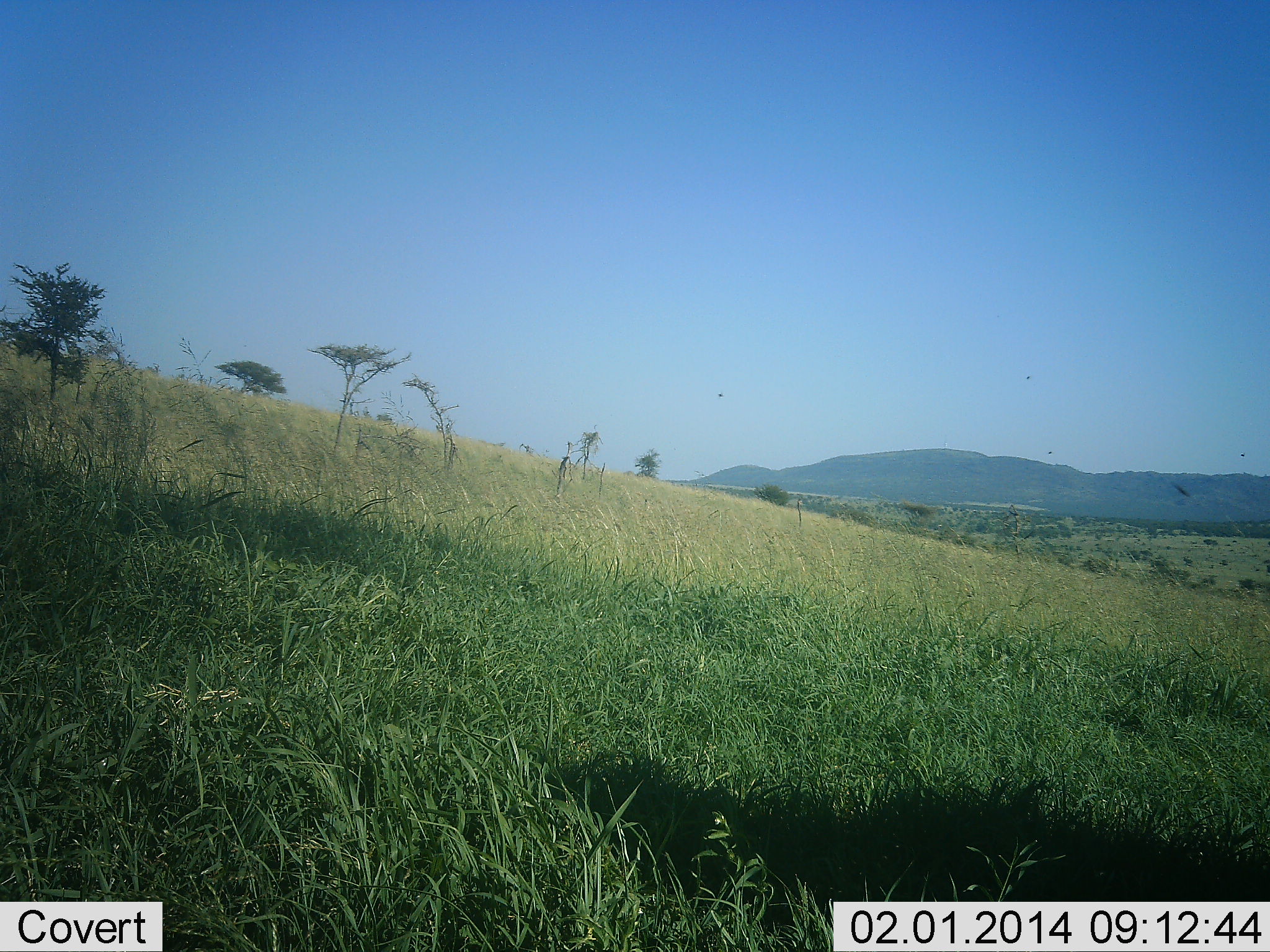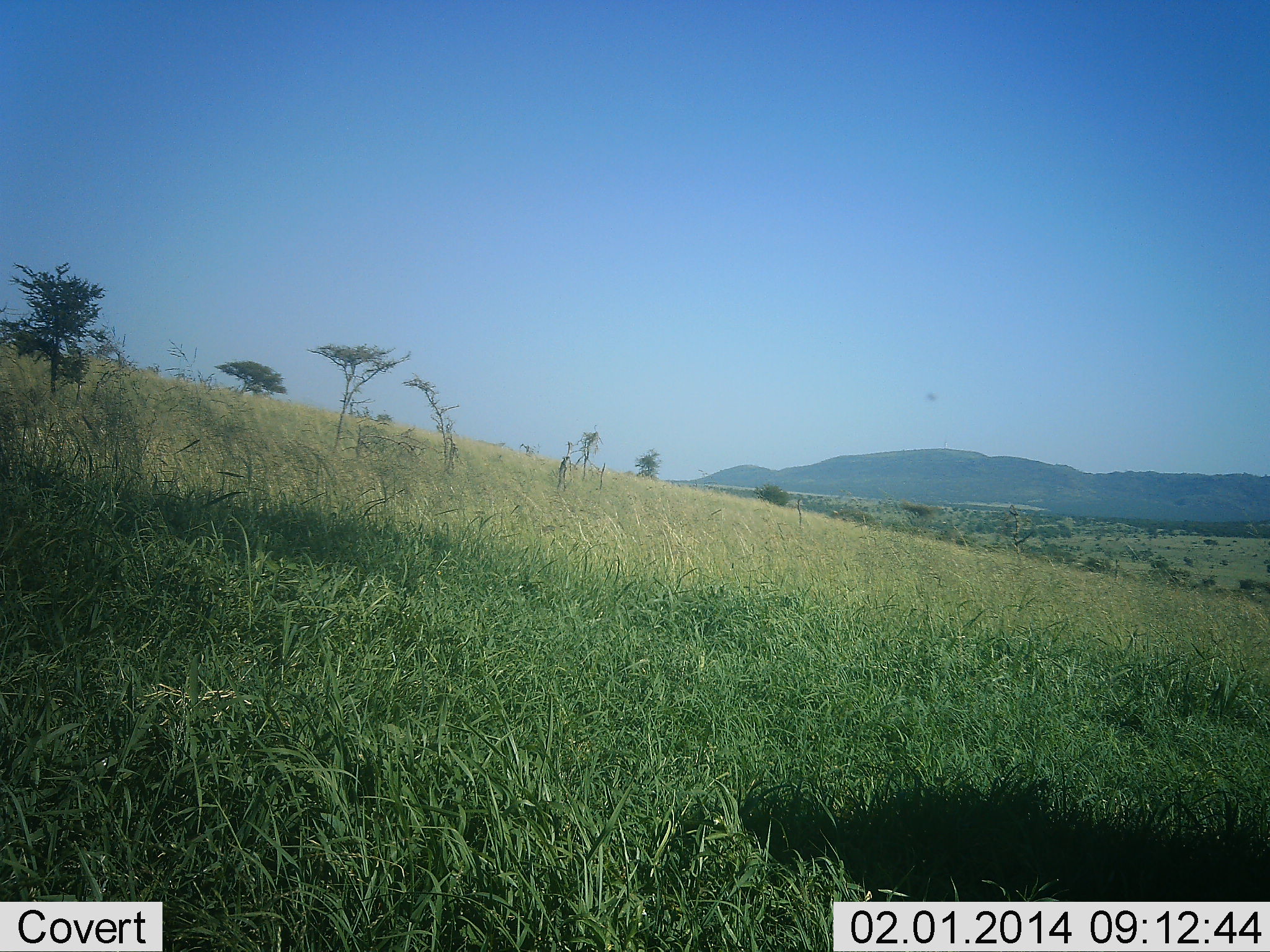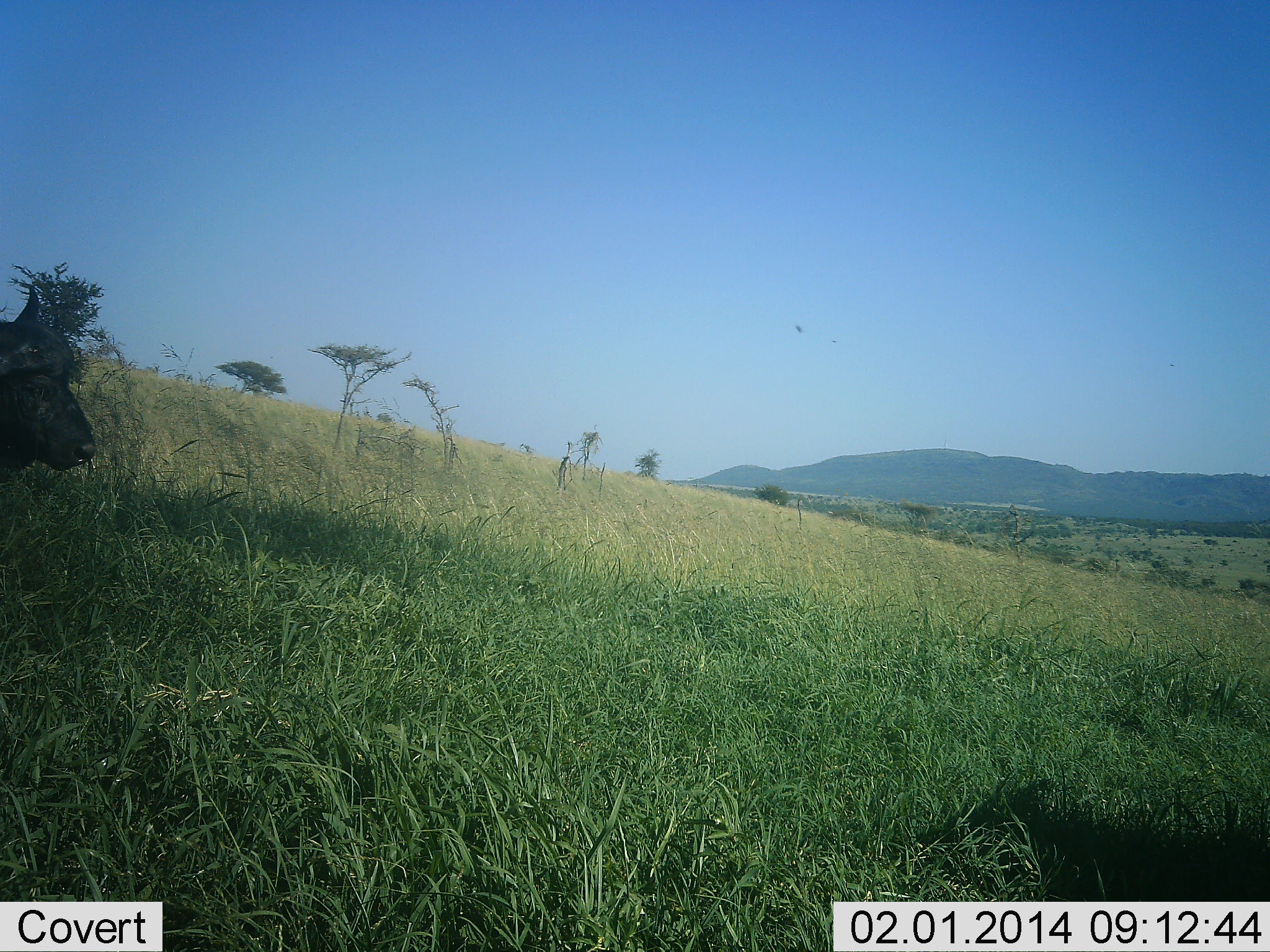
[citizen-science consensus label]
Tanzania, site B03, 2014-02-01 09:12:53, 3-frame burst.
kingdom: Animalia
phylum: Chordata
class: Mammalia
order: Artiodactyla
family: Bovidae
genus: Syncerus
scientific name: Syncerus caffer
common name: cape buffalo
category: buffalo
Buffalo (cape buffalo) (Syncerus caffer), count 2. Behavior (volunteer vote fractions): standing 18%, resting 0%, moving 91%, interacting 0%. Young present (vote fraction): 0%. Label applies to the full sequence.